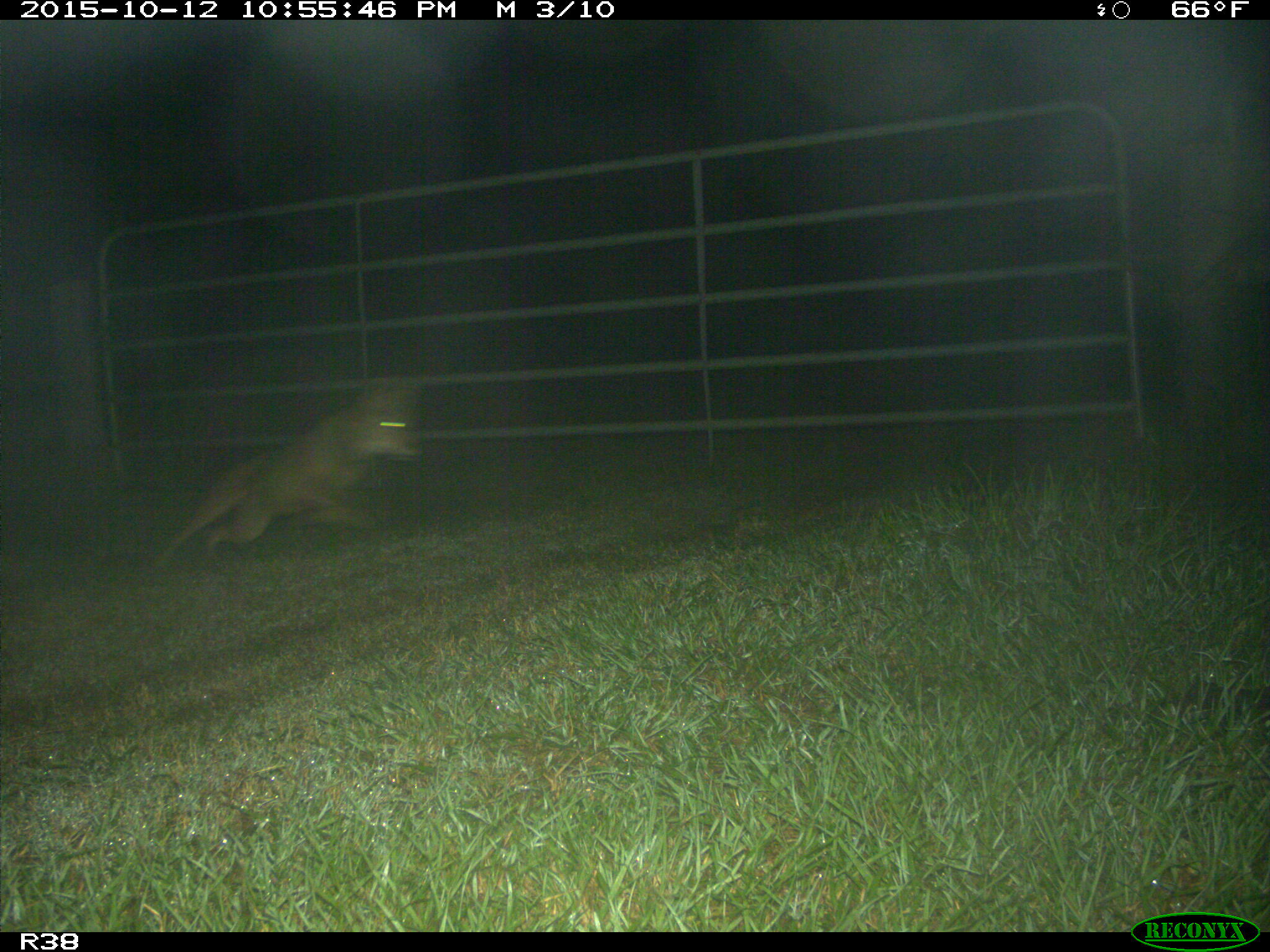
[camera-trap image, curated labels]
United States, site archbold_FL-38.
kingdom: Animalia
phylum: Chordata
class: Mammalia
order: Carnivora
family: Canidae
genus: Canis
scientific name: Canis latrans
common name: coyote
Canis latrans (coyote).